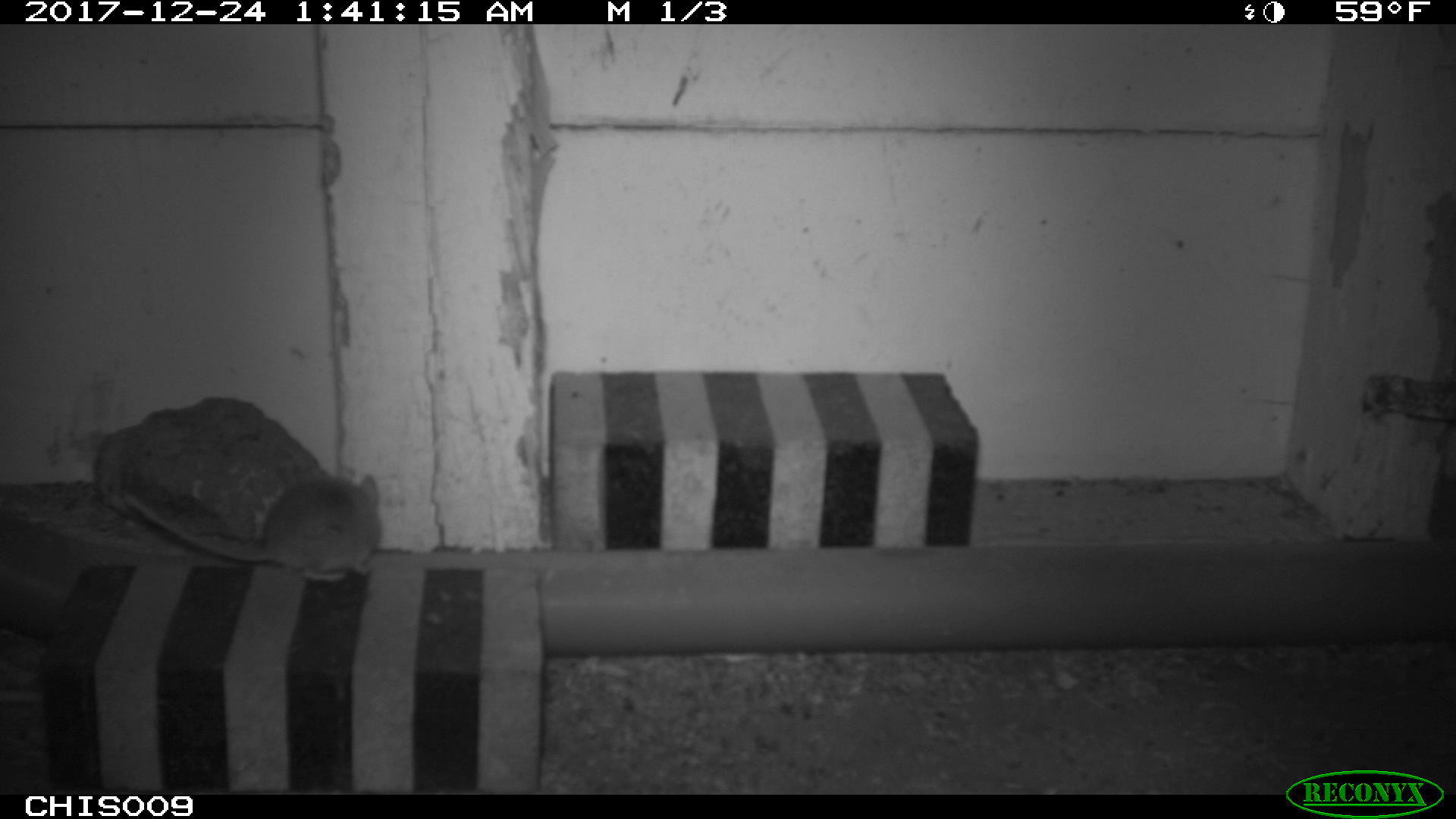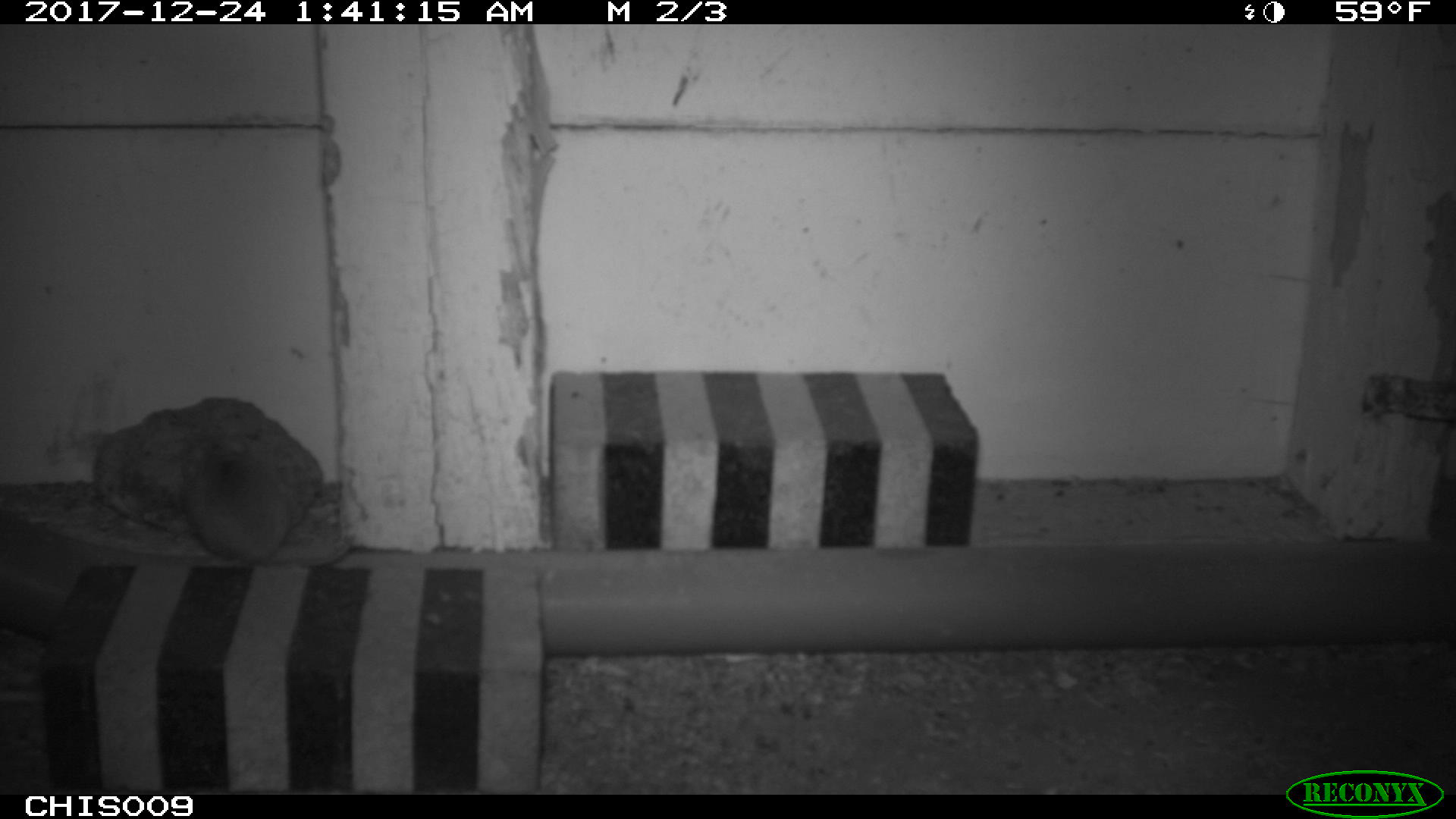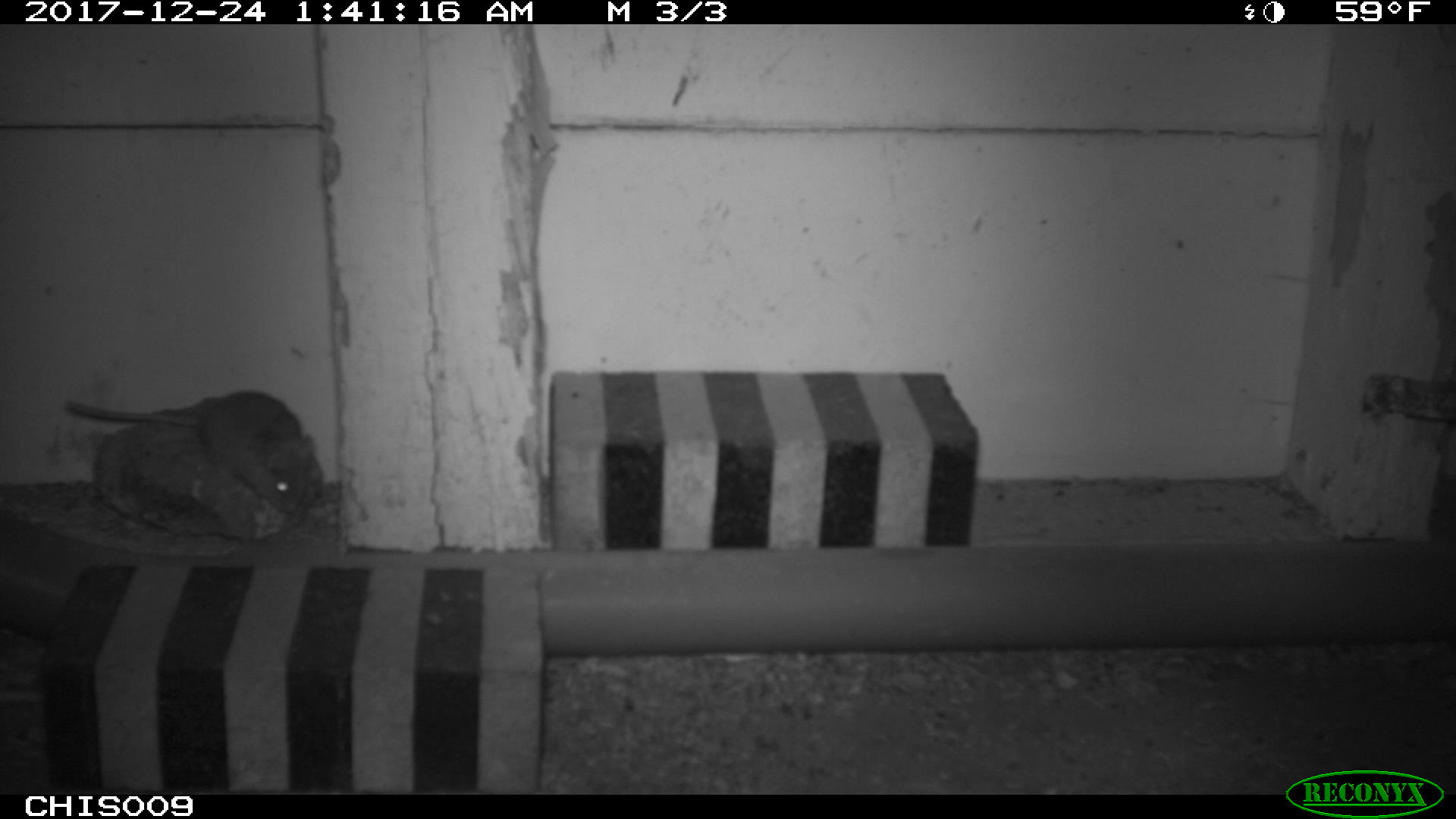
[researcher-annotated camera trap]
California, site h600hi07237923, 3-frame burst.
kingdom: Animalia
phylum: Chordata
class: Mammalia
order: Rodentia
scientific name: Rodentia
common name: rodent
Rodent (Rodentia).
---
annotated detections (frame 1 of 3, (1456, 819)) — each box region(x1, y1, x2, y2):
rodent: region(122, 473, 381, 582)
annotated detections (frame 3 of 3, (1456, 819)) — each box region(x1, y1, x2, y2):
rodent: region(64, 391, 313, 515)